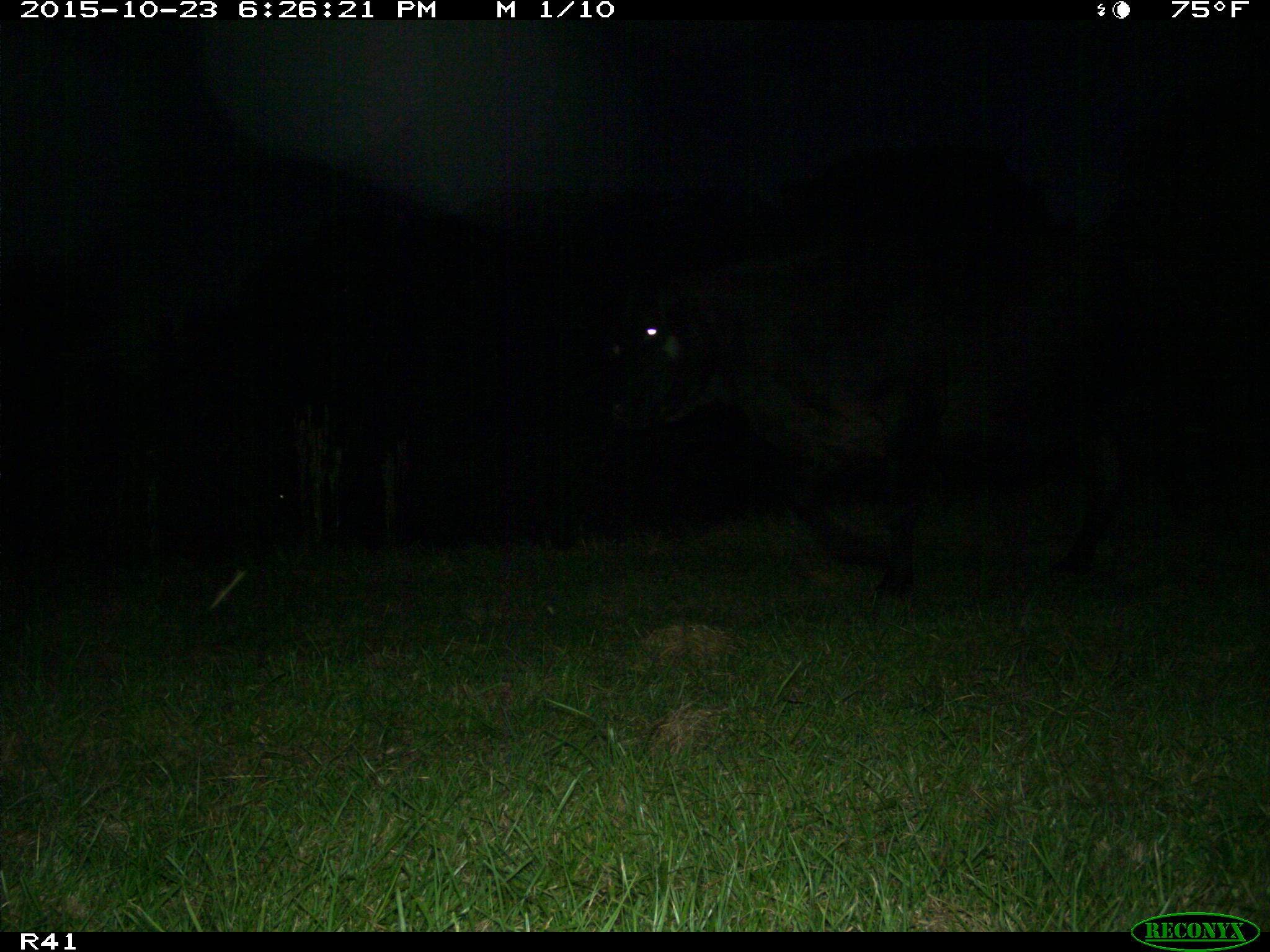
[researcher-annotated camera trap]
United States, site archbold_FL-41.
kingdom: Animalia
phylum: Chordata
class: Mammalia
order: Artiodactyla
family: Bovidae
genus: Bos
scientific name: Bos taurus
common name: domestic cow